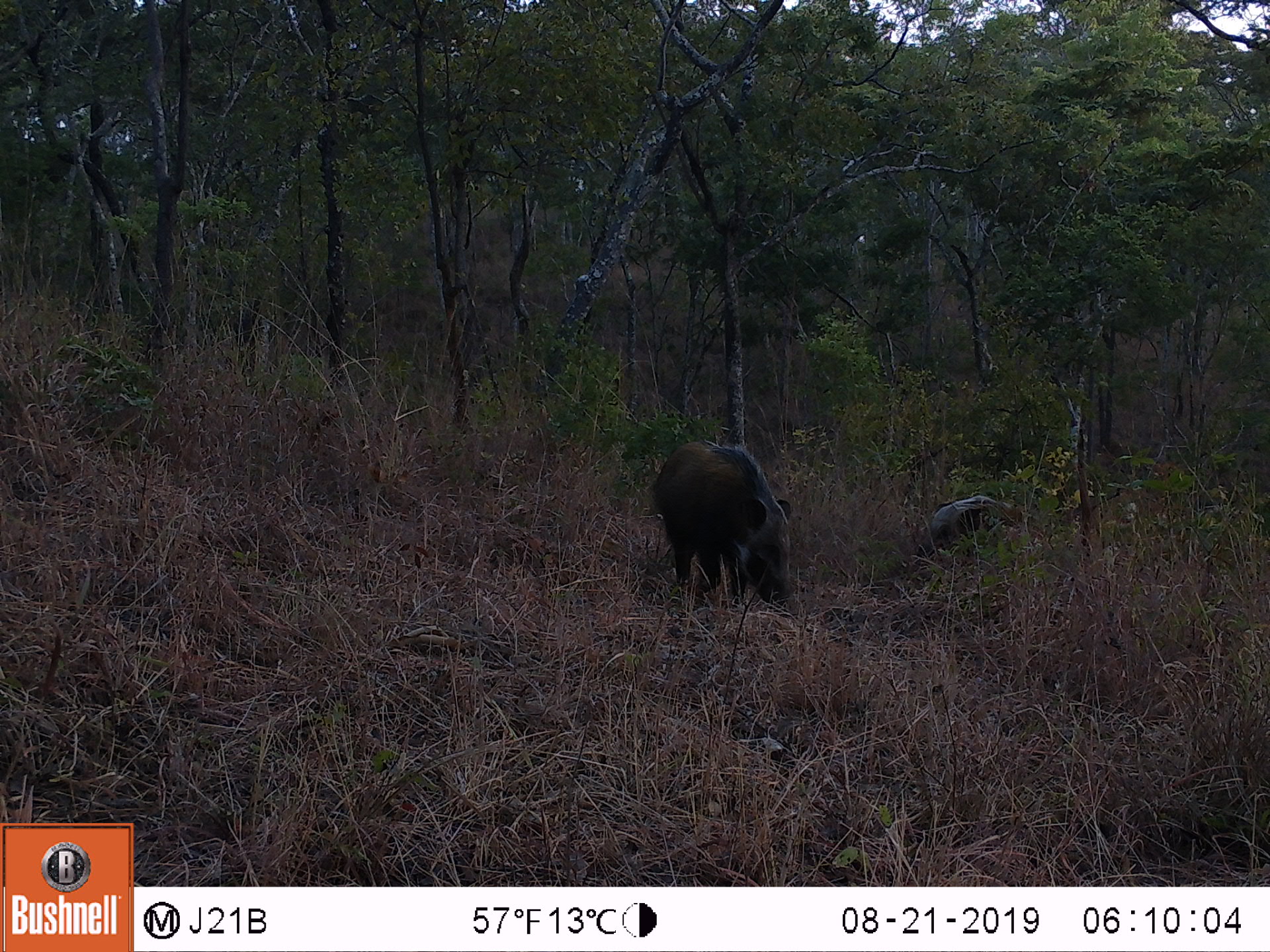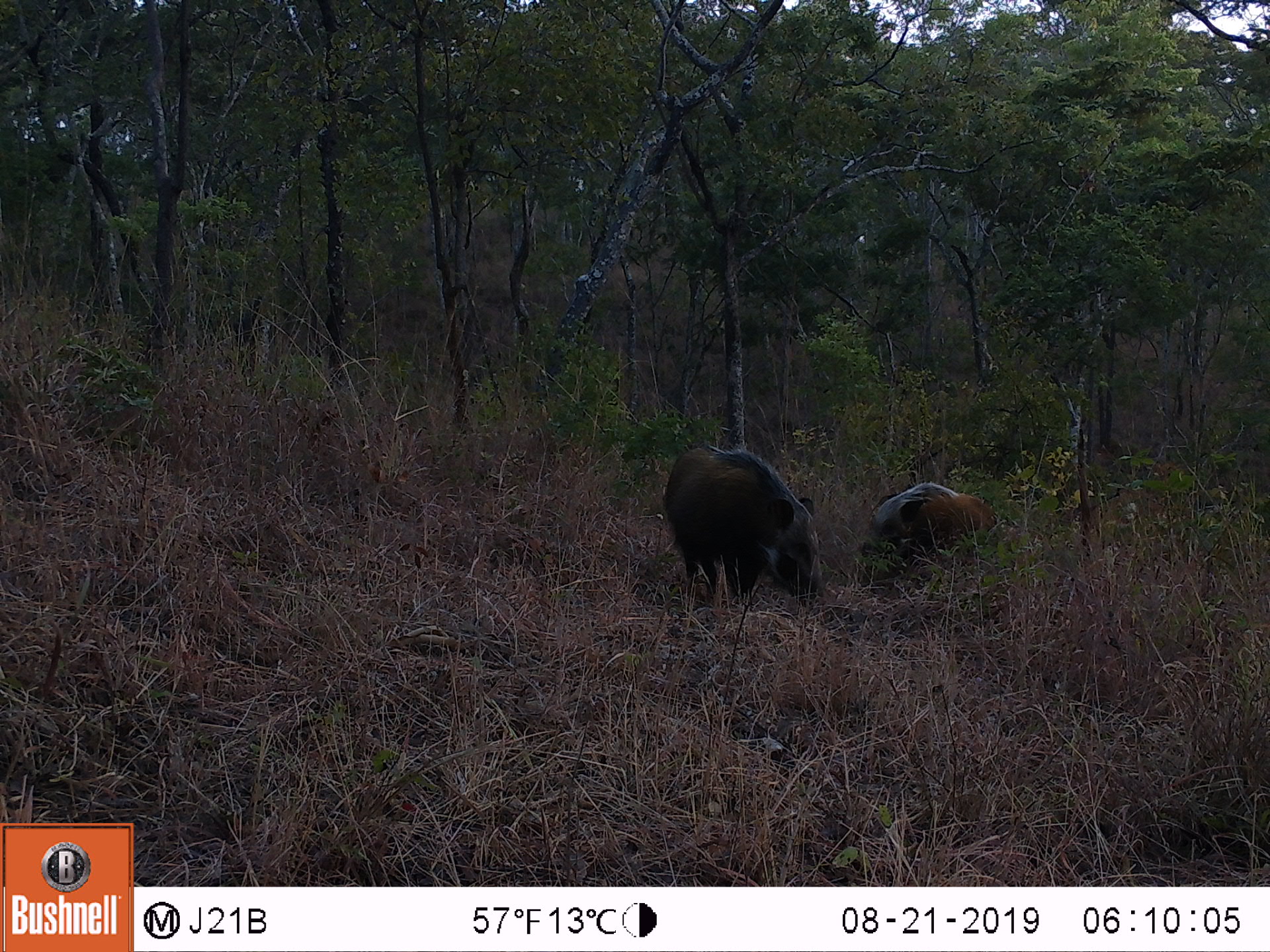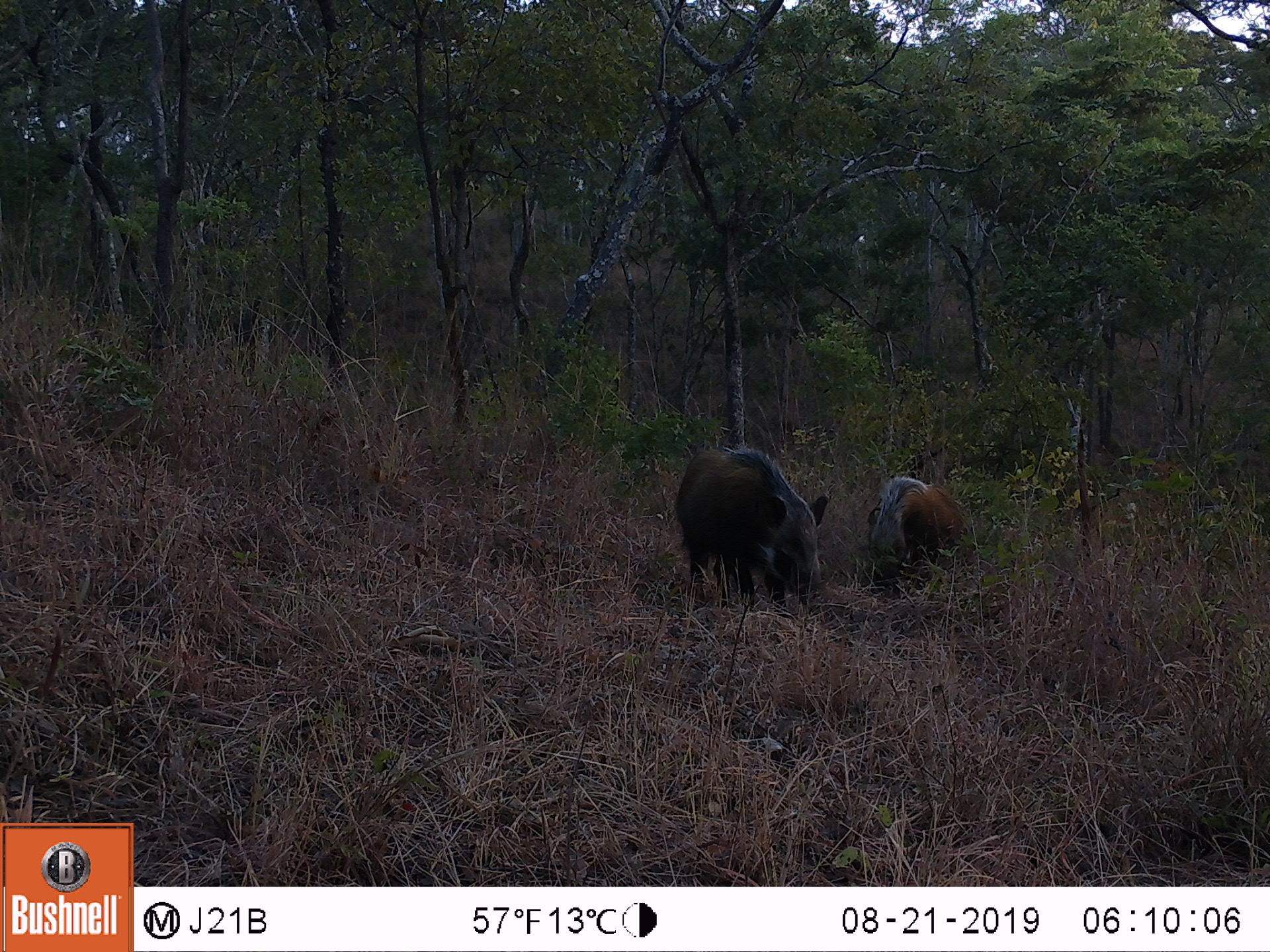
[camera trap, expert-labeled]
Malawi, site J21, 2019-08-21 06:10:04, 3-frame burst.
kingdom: Animalia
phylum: Chordata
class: Mammalia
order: Artiodactyla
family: Suidae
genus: Potamochoerus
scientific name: Potamochoerus larvatus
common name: bushpig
Bushpig (Potamochoerus larvatus), count 2.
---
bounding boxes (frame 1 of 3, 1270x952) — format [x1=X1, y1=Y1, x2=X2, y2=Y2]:
bushpig: [x1=646, y1=437, x2=800, y2=614]; [x1=913, y1=490, x2=1024, y2=563]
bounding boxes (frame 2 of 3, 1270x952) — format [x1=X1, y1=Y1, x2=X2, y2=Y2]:
bushpig: [x1=660, y1=440, x2=835, y2=620]; [x1=856, y1=476, x2=998, y2=582]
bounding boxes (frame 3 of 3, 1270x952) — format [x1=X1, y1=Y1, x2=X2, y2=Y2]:
bushpig: [x1=670, y1=440, x2=834, y2=620]; [x1=862, y1=471, x2=968, y2=593]